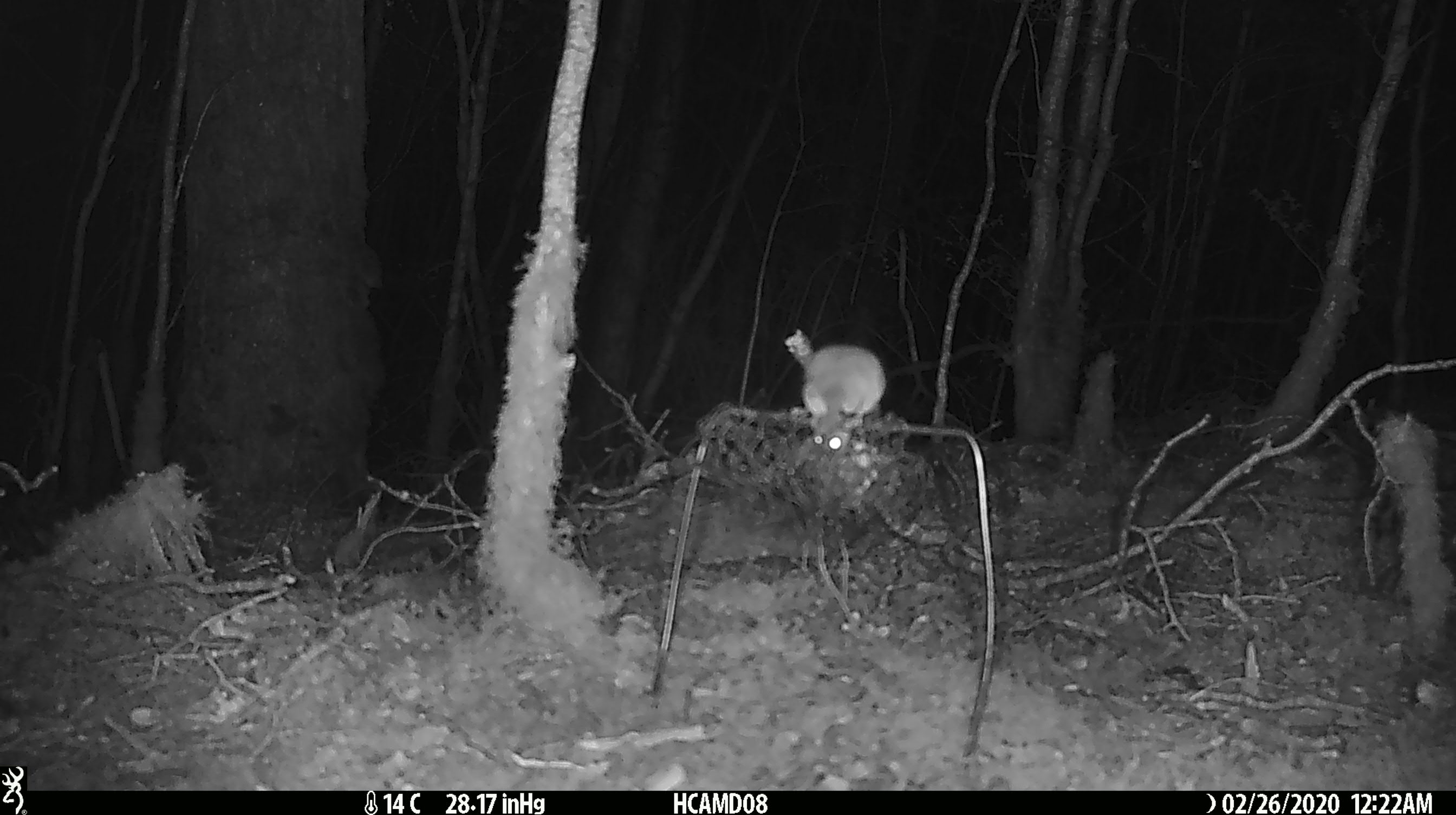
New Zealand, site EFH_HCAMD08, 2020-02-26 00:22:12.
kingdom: Animalia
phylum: Chordata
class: Mammalia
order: Rodentia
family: Muridae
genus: Mus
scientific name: Mus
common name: mouse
Mouse (Mus).